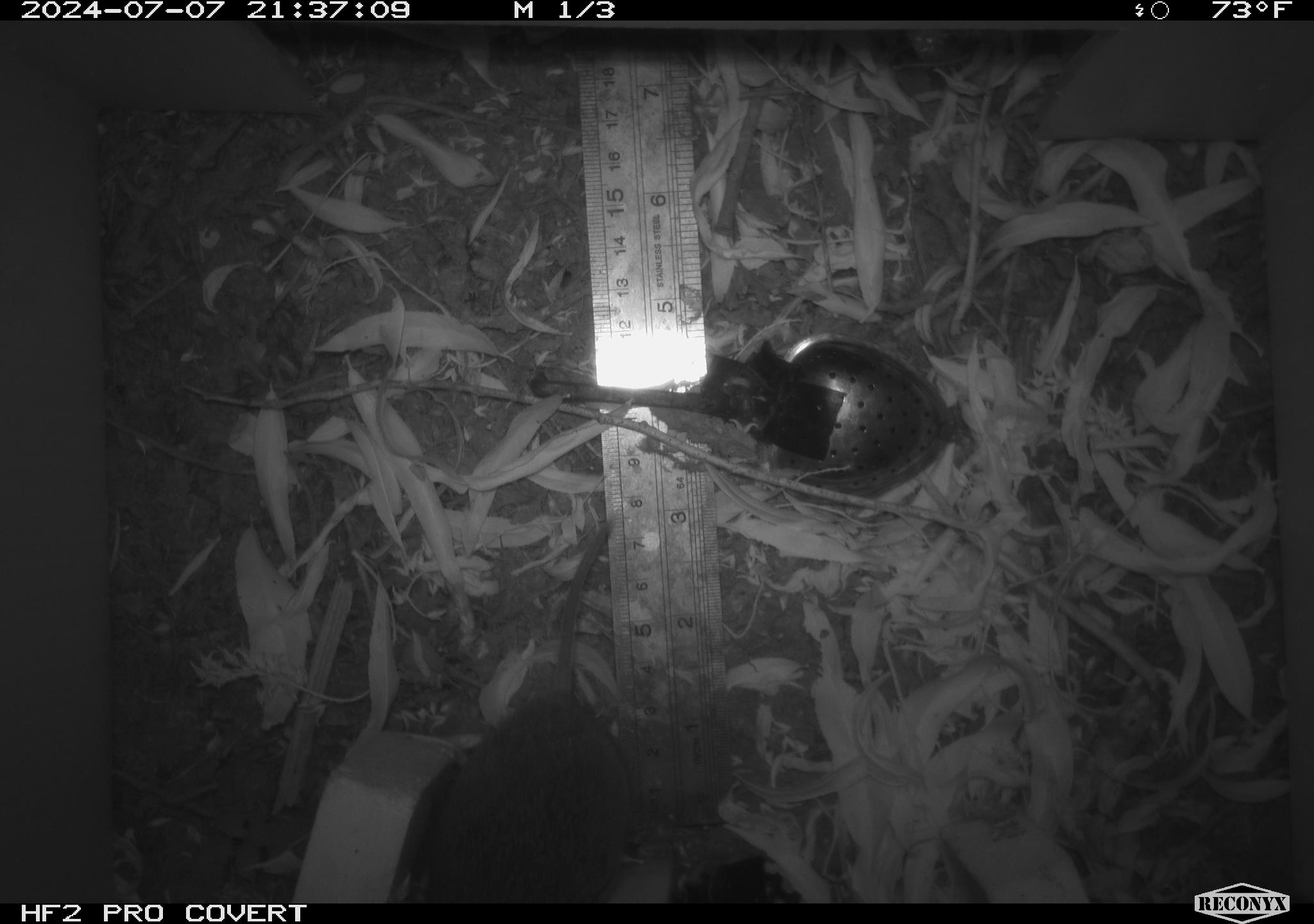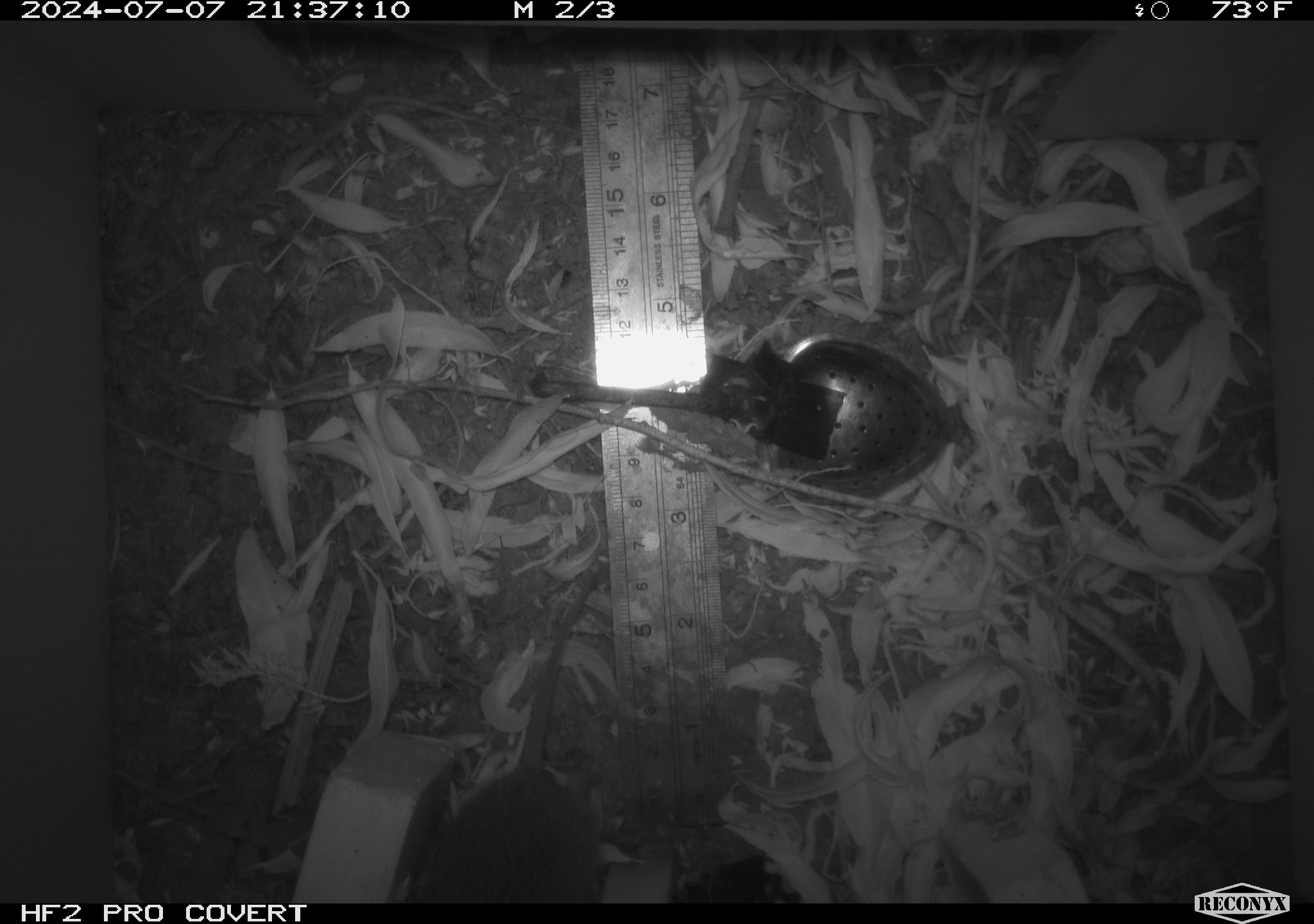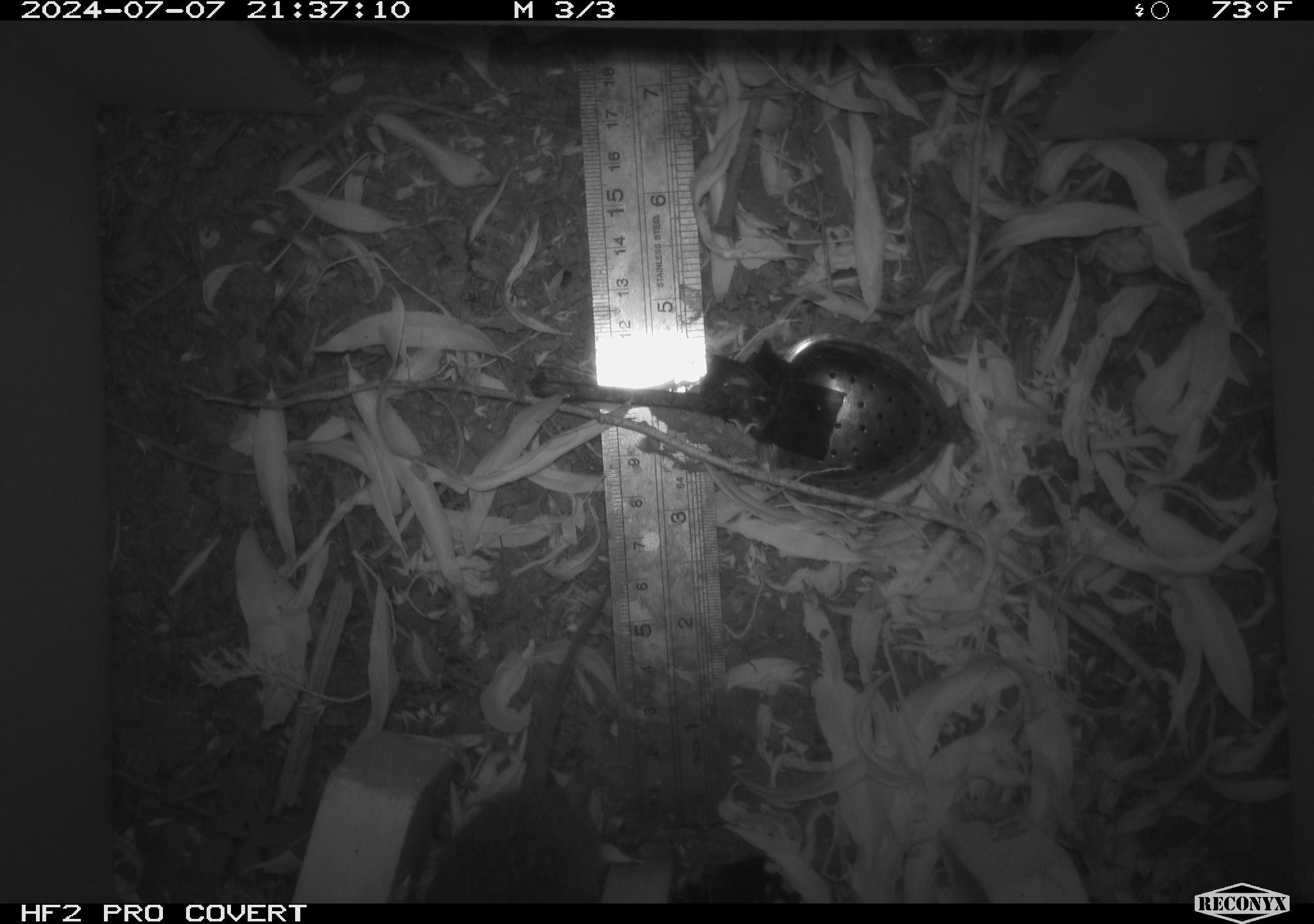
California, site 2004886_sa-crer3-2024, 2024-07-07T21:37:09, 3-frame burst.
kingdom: Animalia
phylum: Chordata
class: Mammalia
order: Rodentia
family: Cricetidae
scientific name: Arvicolinae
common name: voles, lemmings, and muskrats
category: arvicolinae subfamily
Arvicolinae subfamily (voles, lemmings, and muskrats) (Arvicolinae).